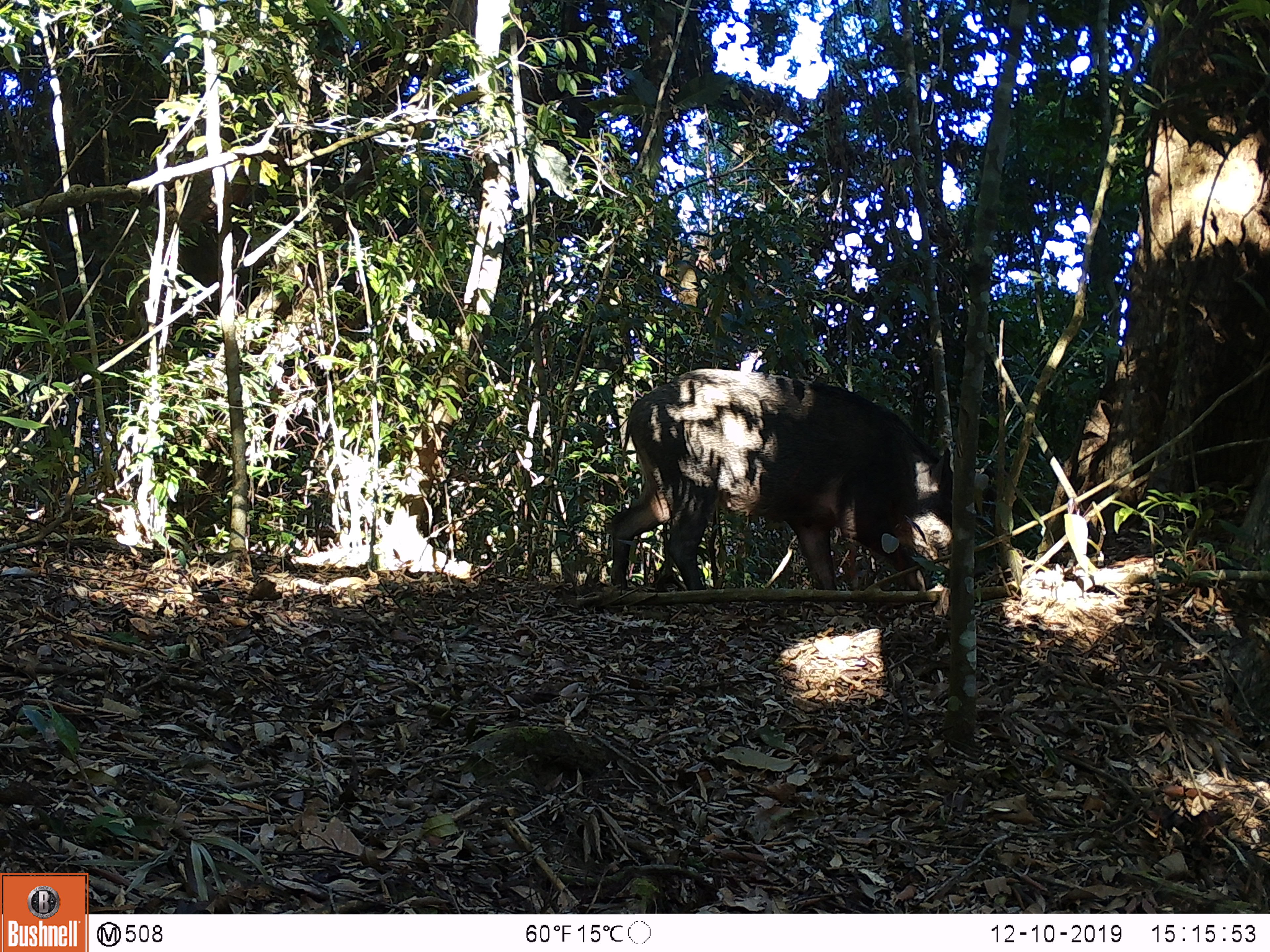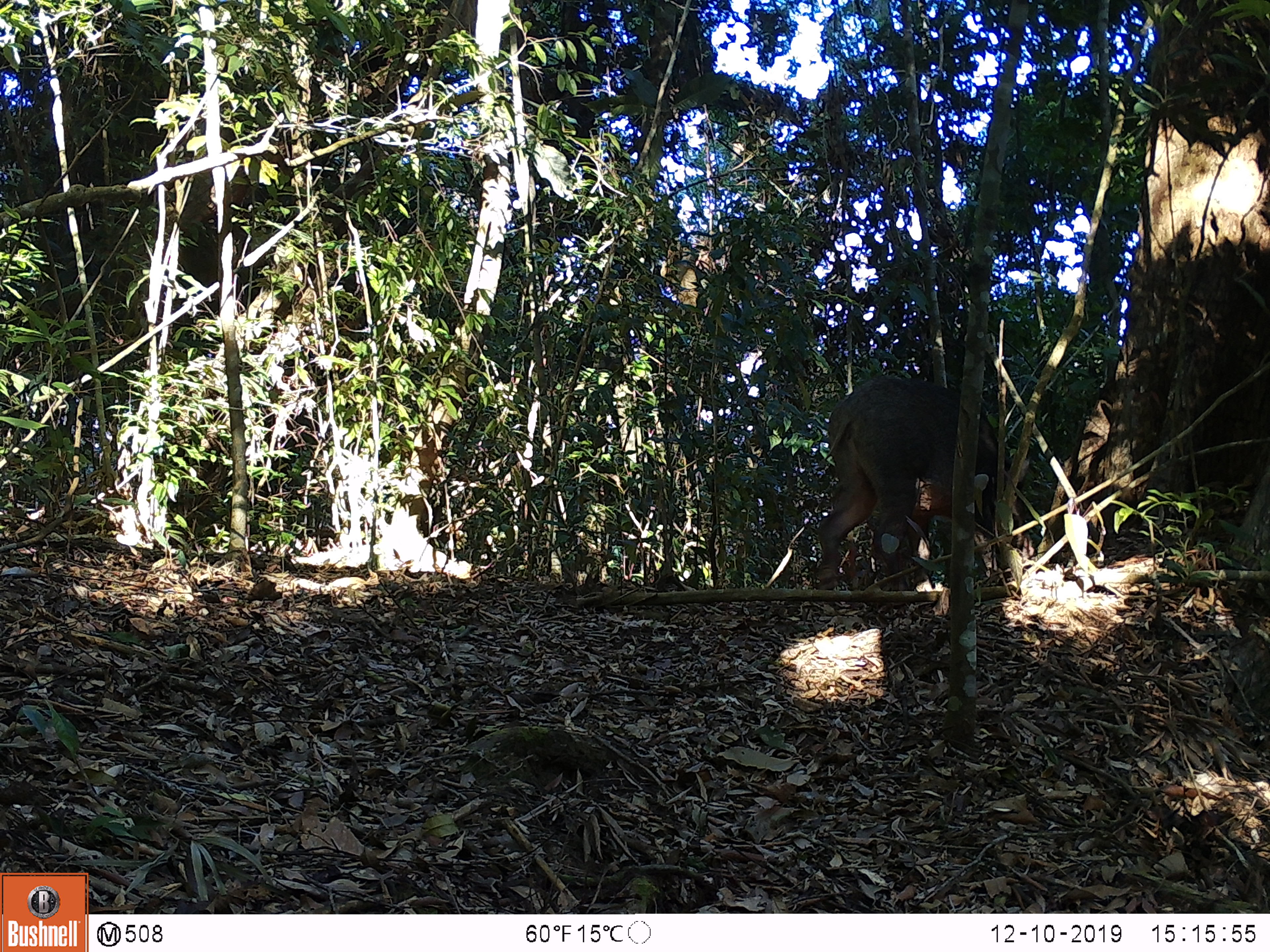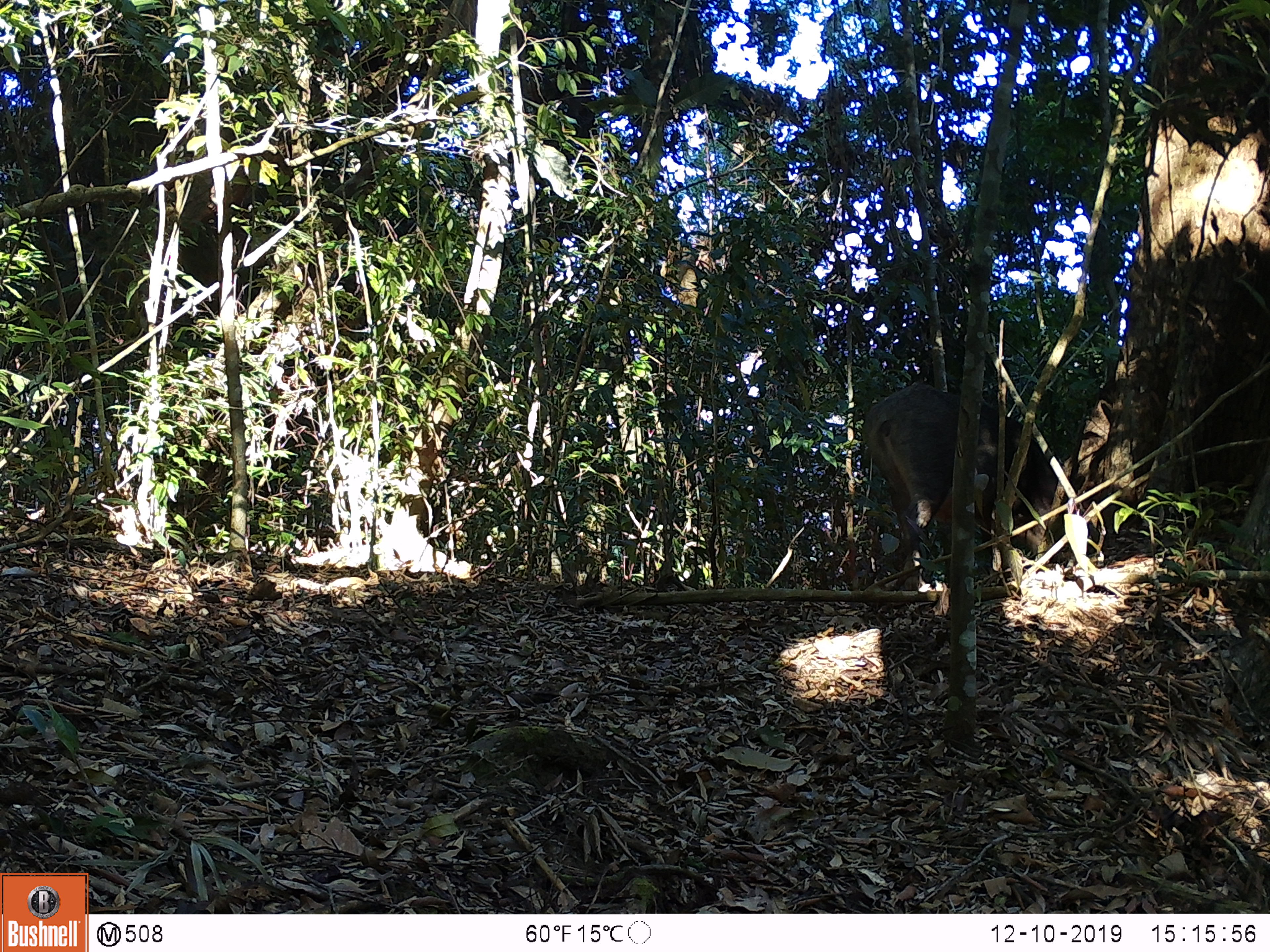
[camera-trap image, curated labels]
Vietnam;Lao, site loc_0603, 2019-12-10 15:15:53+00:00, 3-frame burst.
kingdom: Animalia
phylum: Chordata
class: Mammalia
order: Artiodactyla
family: Suidae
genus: Sus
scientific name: Sus scrofa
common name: eurasian wild pig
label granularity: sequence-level